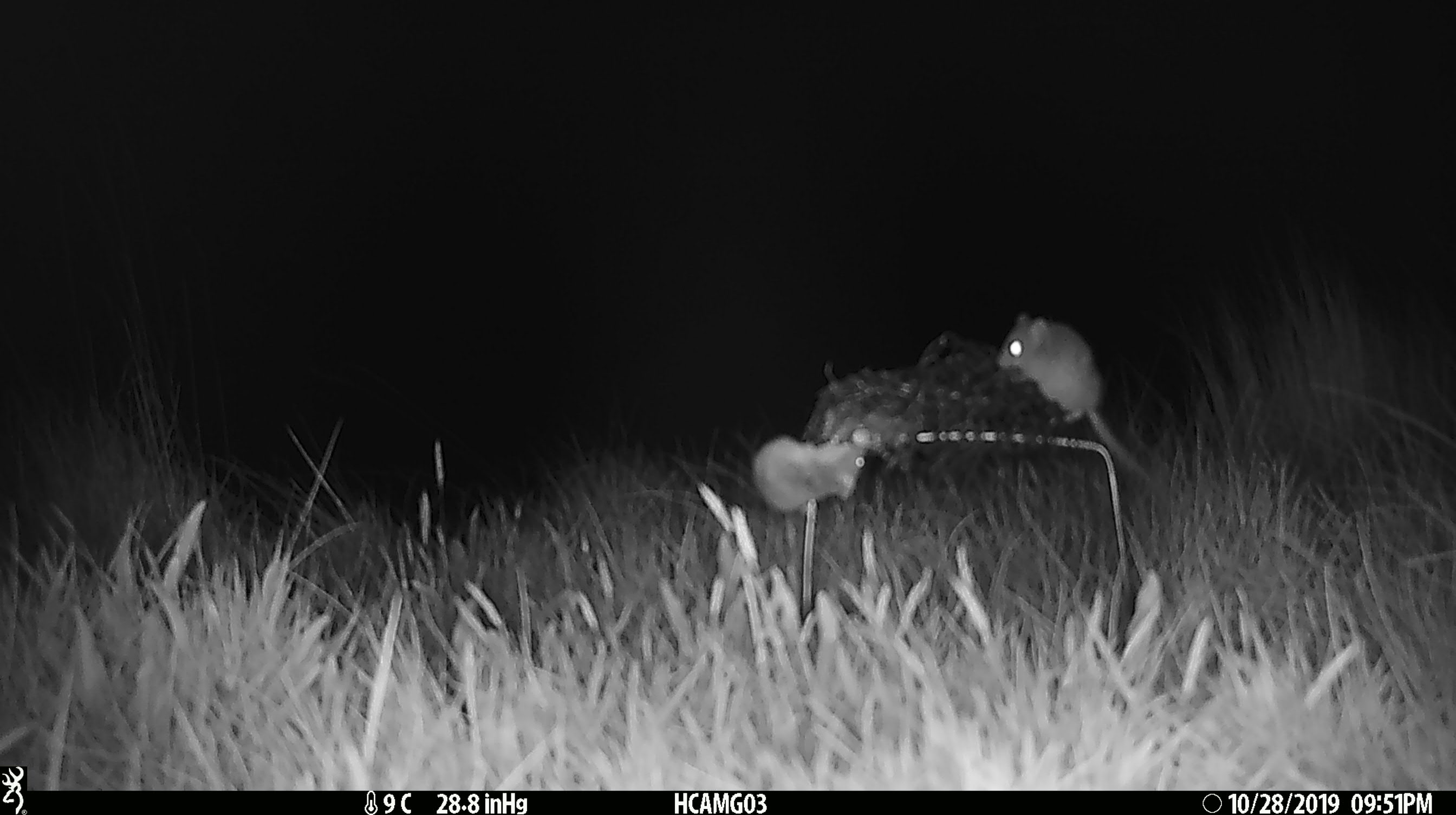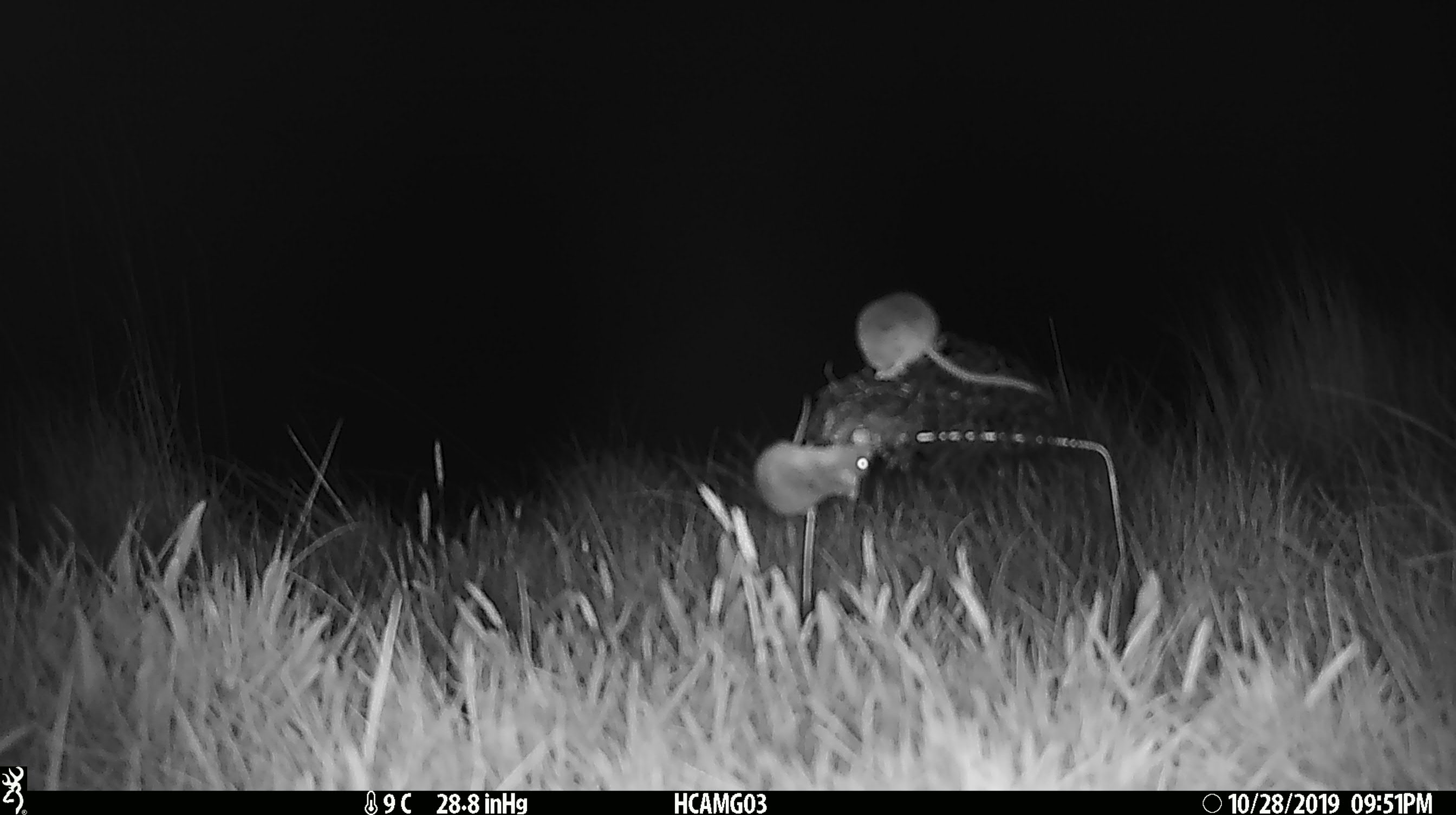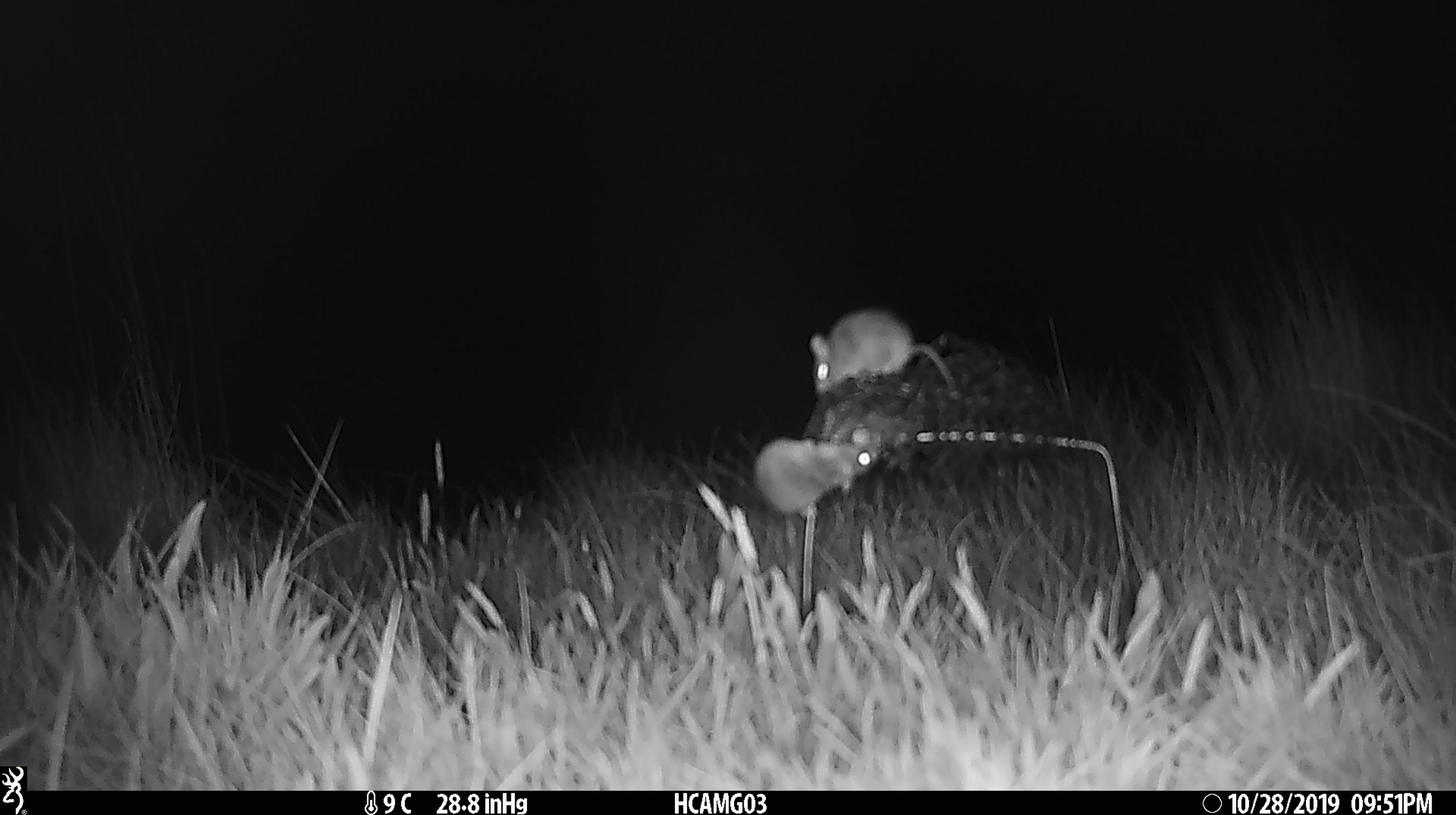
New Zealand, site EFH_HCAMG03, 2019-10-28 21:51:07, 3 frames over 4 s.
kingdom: Animalia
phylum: Chordata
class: Mammalia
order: Rodentia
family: Muridae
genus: Mus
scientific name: Mus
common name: mouse